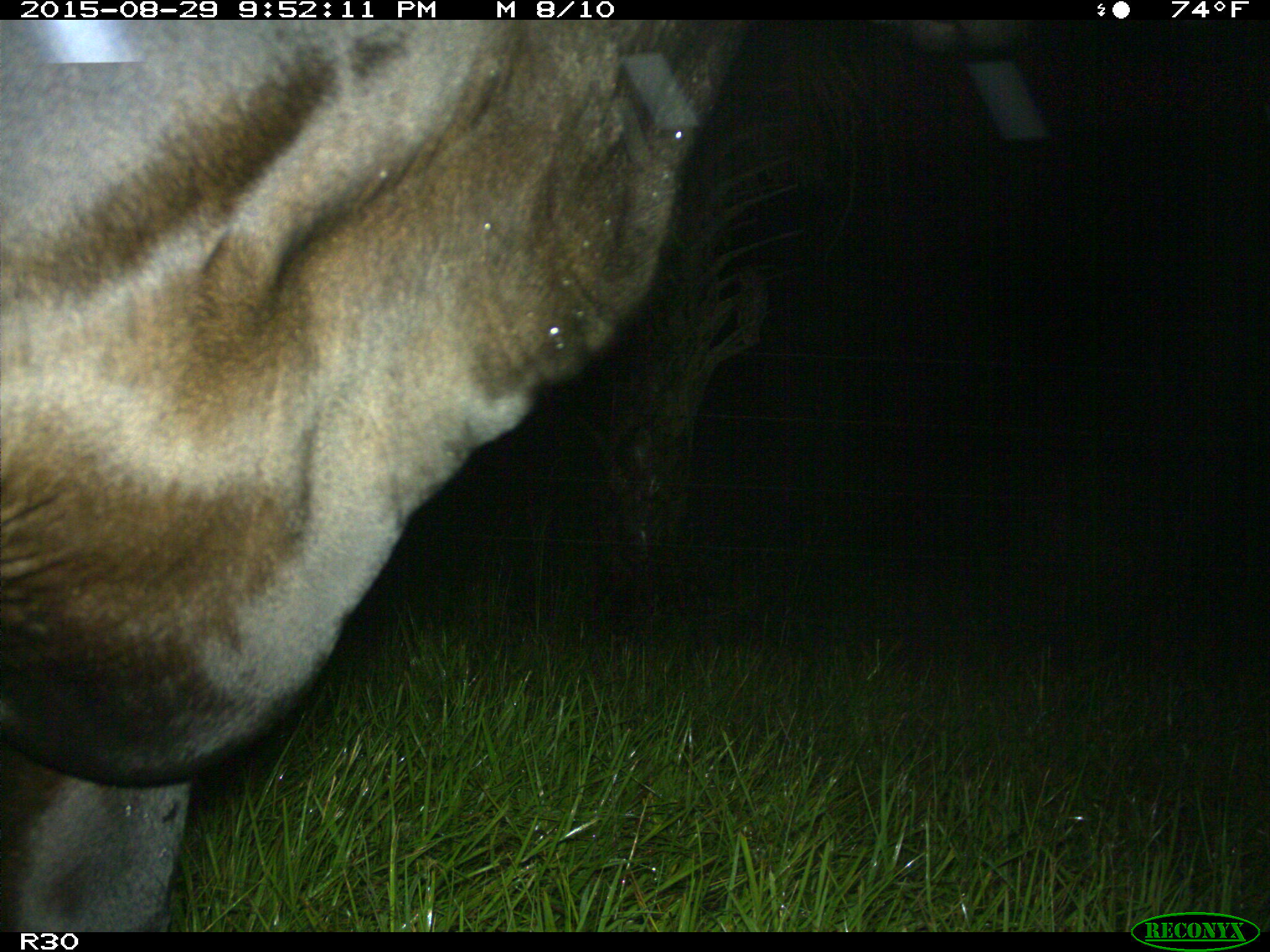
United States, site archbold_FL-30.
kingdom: Animalia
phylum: Chordata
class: Mammalia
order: Artiodactyla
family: Bovidae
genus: Bos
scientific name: Bos taurus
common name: domestic cow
Bos taurus (domestic cow).